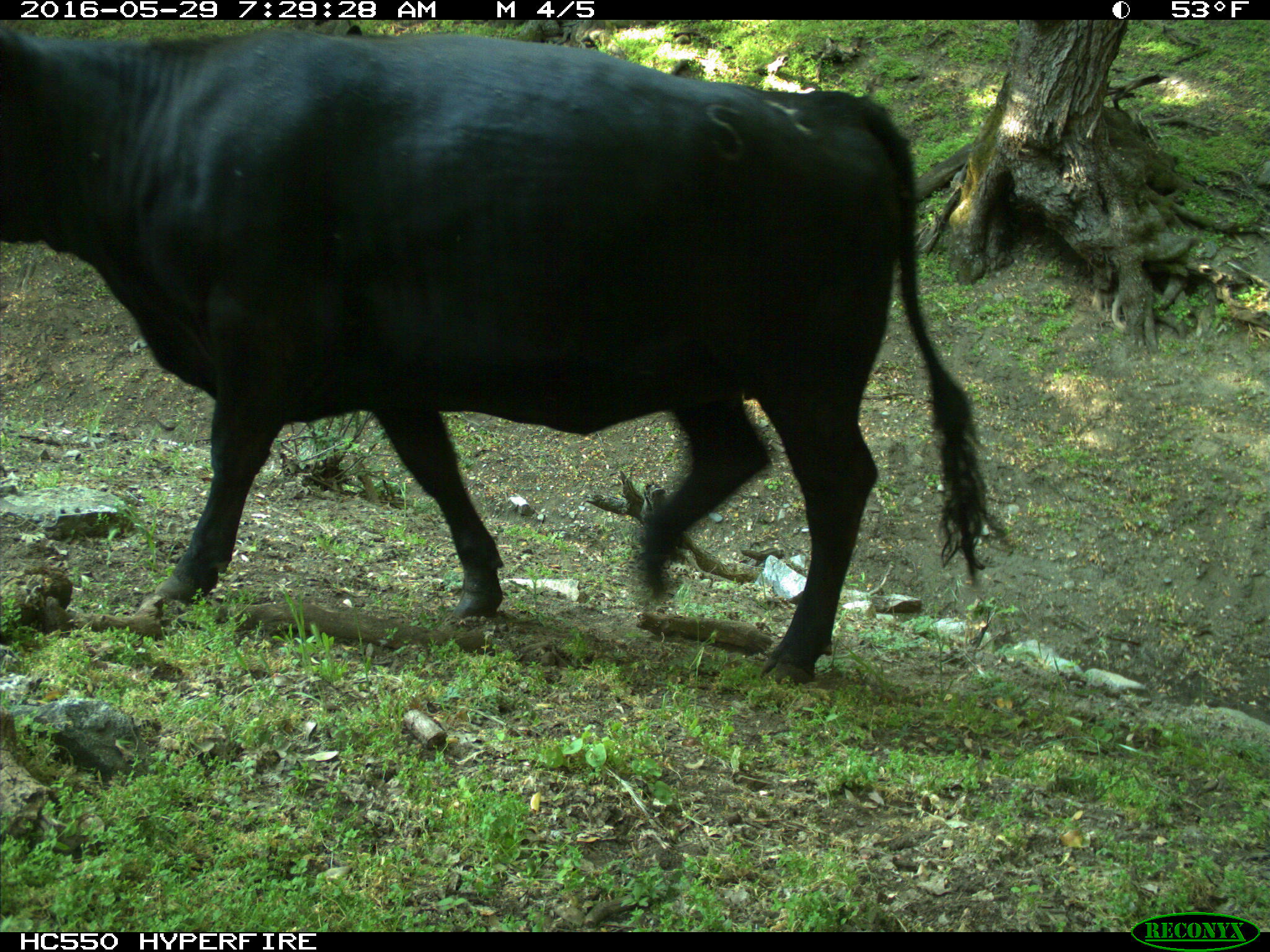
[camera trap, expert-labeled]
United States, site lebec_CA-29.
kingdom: Animalia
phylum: Chordata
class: Mammalia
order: Artiodactyla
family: Bovidae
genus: Bos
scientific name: Bos taurus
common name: domestic cow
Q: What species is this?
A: Bos taurus (domestic cow).